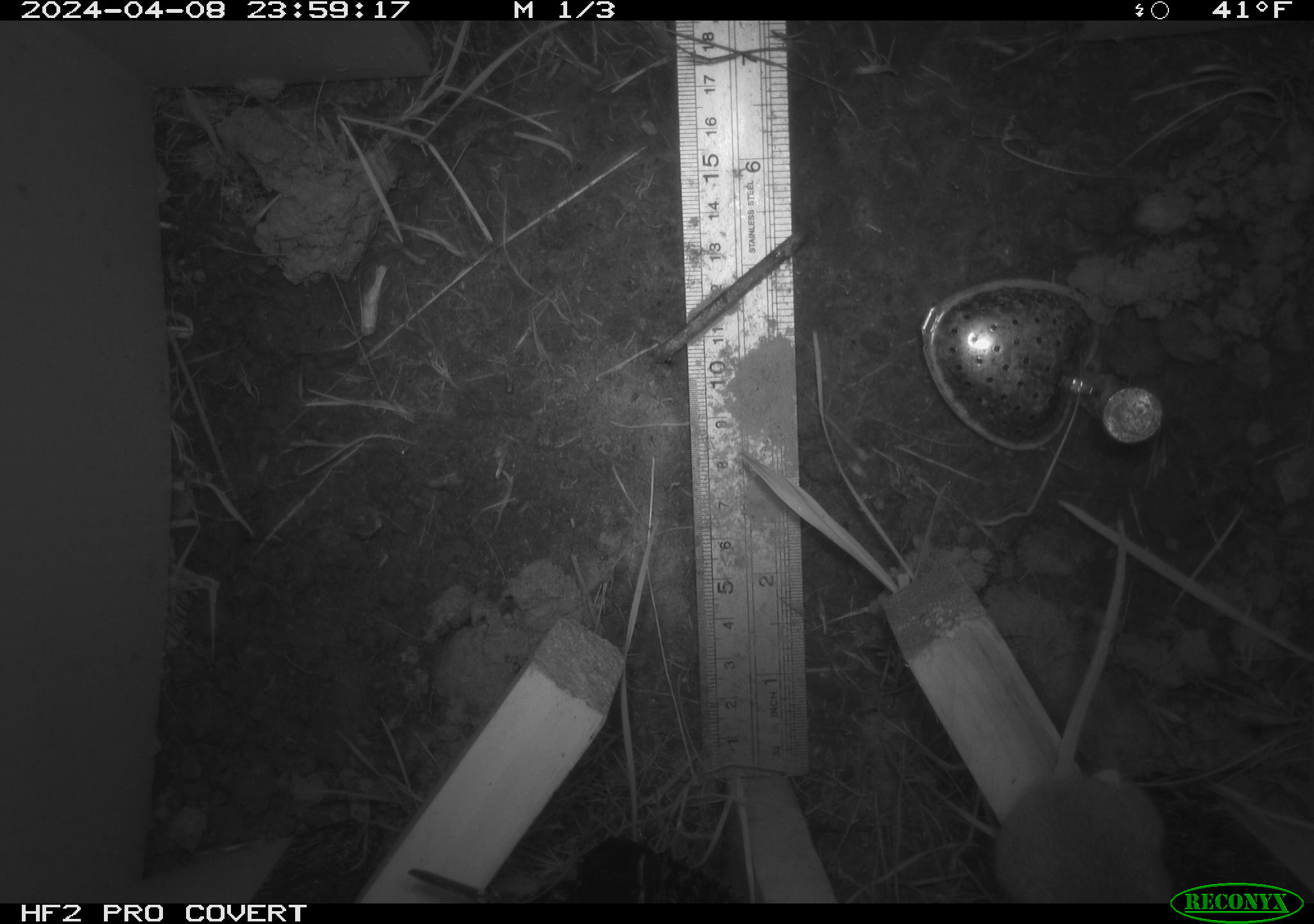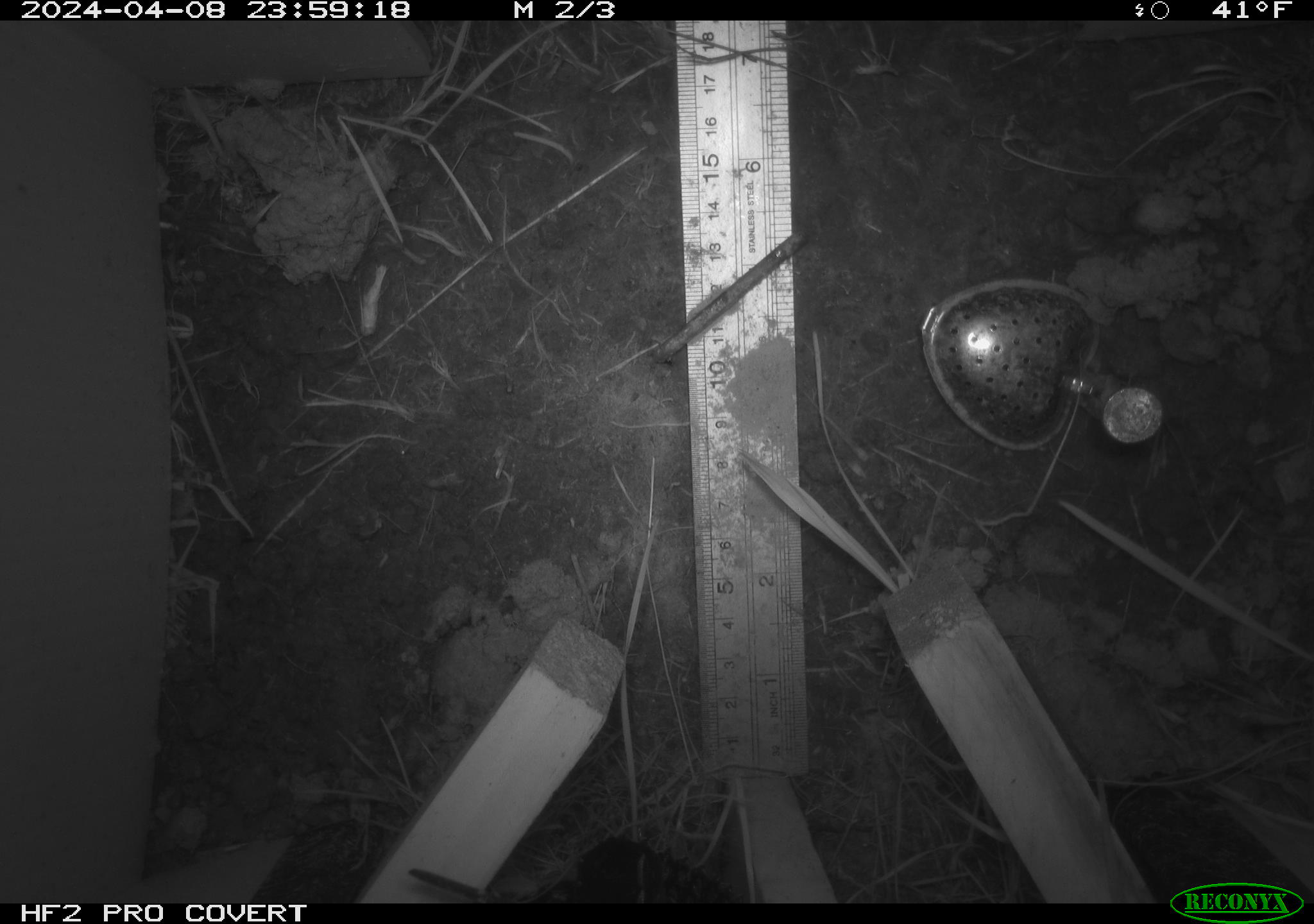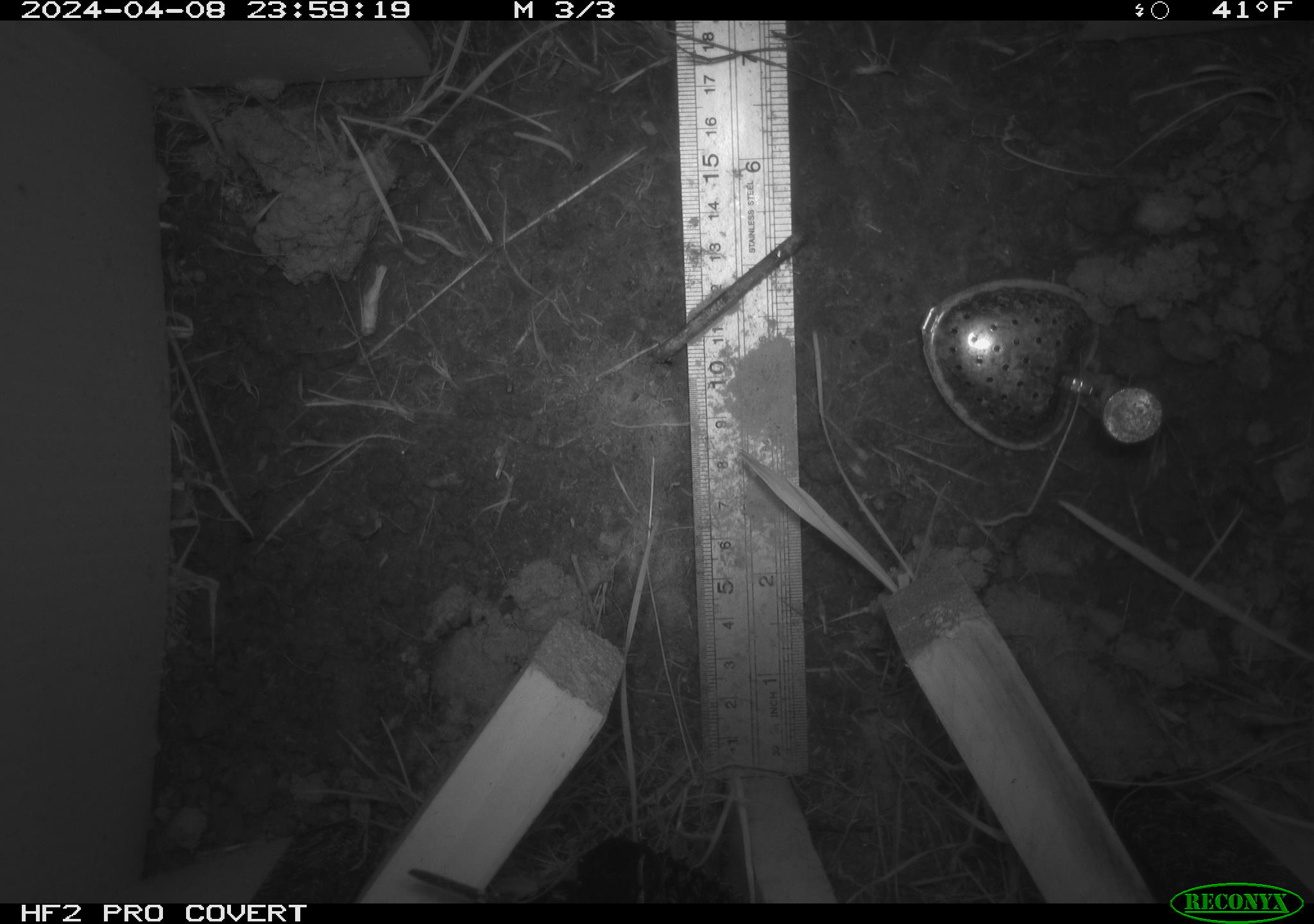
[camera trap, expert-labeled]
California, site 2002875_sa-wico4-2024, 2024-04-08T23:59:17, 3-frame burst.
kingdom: Animalia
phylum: Chordata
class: Mammalia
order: Rodentia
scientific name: Rodentia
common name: rodent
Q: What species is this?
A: Rodent (Rodentia).